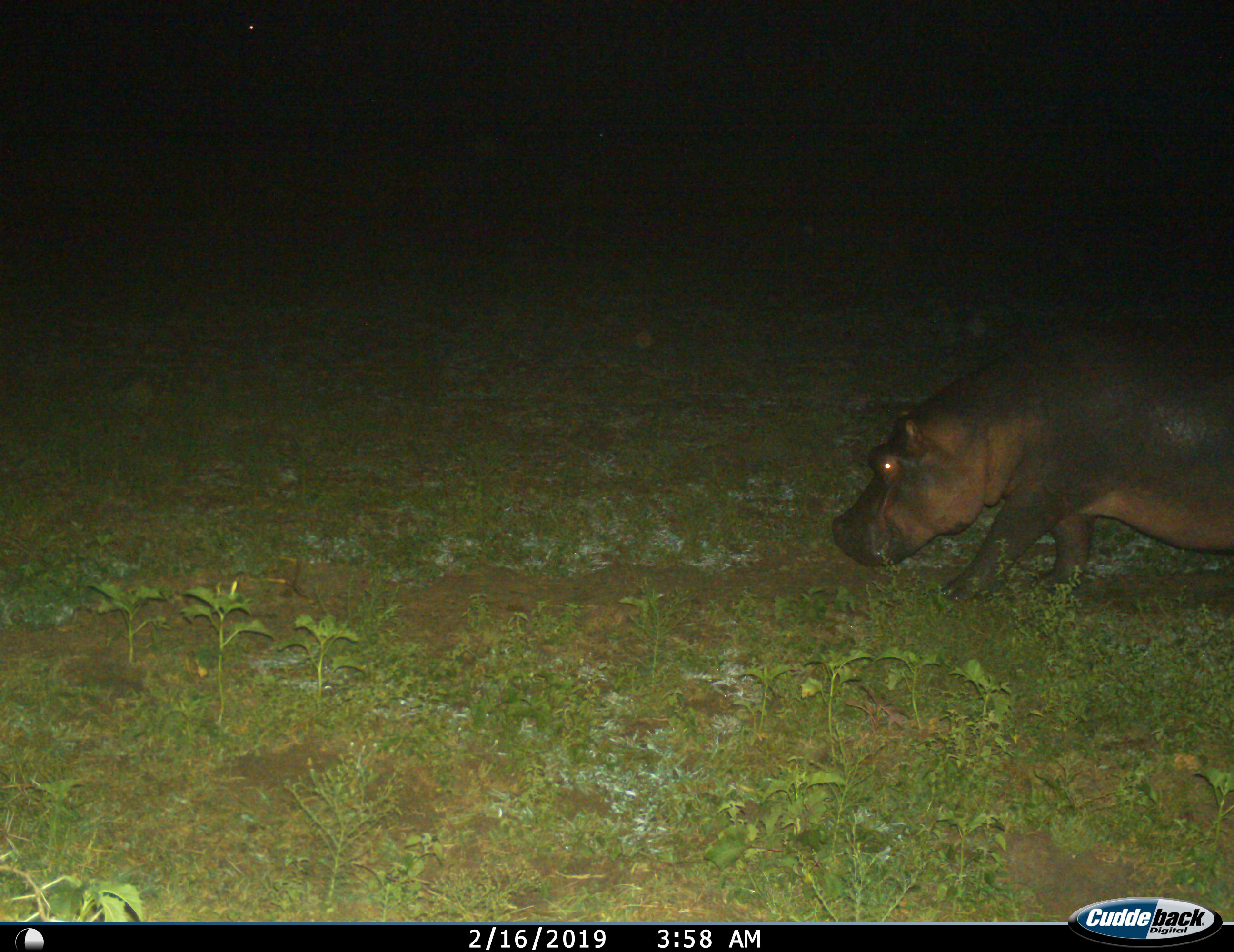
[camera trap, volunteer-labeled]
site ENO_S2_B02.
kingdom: Animalia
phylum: Chordata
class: Mammalia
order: Artiodactyla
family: Hippopotamidae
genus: Hippopotamus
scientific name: Hippopotamus amphibius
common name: hippopotamus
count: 1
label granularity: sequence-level